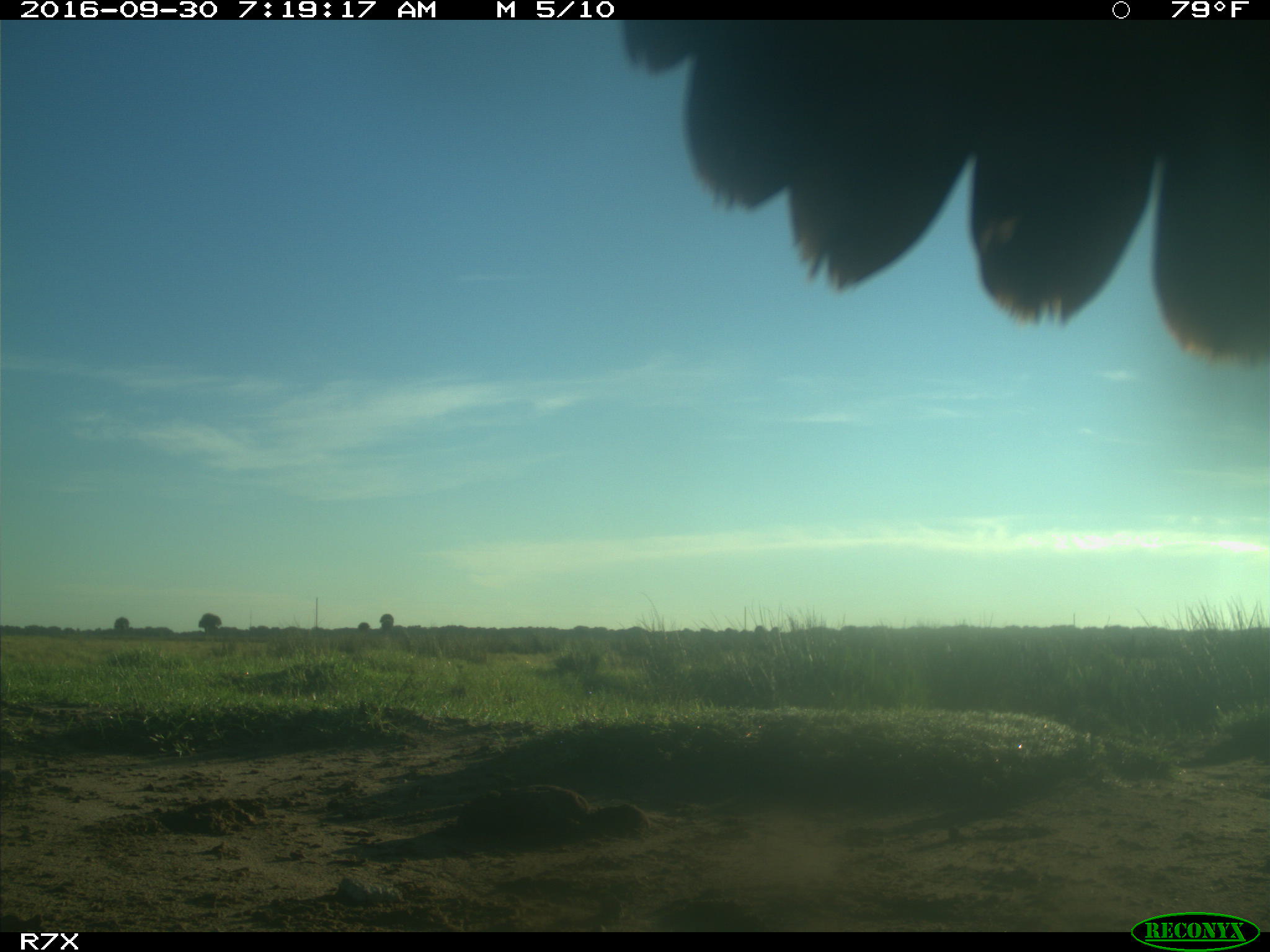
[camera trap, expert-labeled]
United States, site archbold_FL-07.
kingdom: Animalia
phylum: Chordata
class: Aves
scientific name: Aves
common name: birds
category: unidentified bird